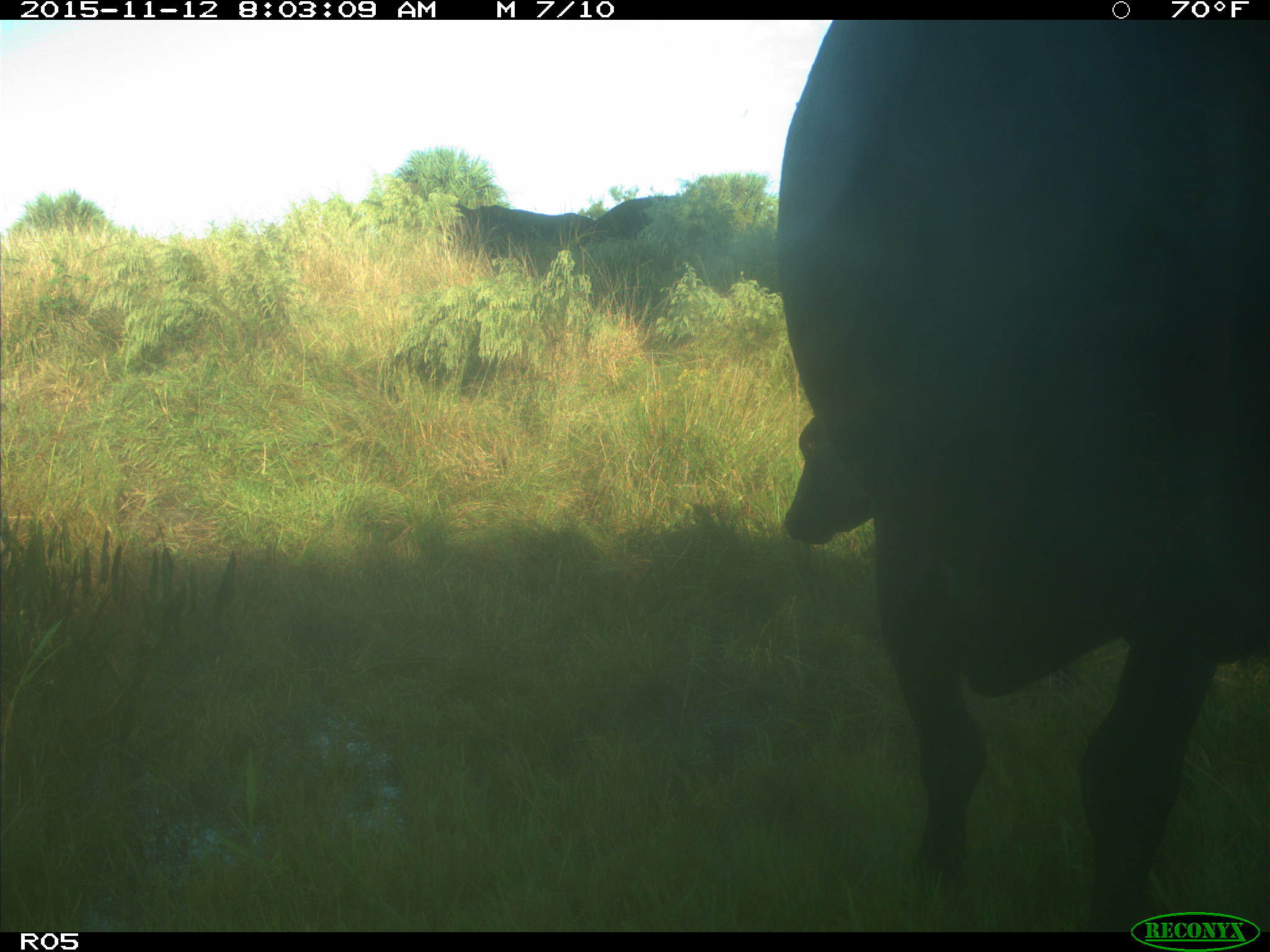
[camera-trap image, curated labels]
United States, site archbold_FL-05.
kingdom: Animalia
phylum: Chordata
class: Mammalia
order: Artiodactyla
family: Bovidae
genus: Bos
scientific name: Bos taurus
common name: domestic cow